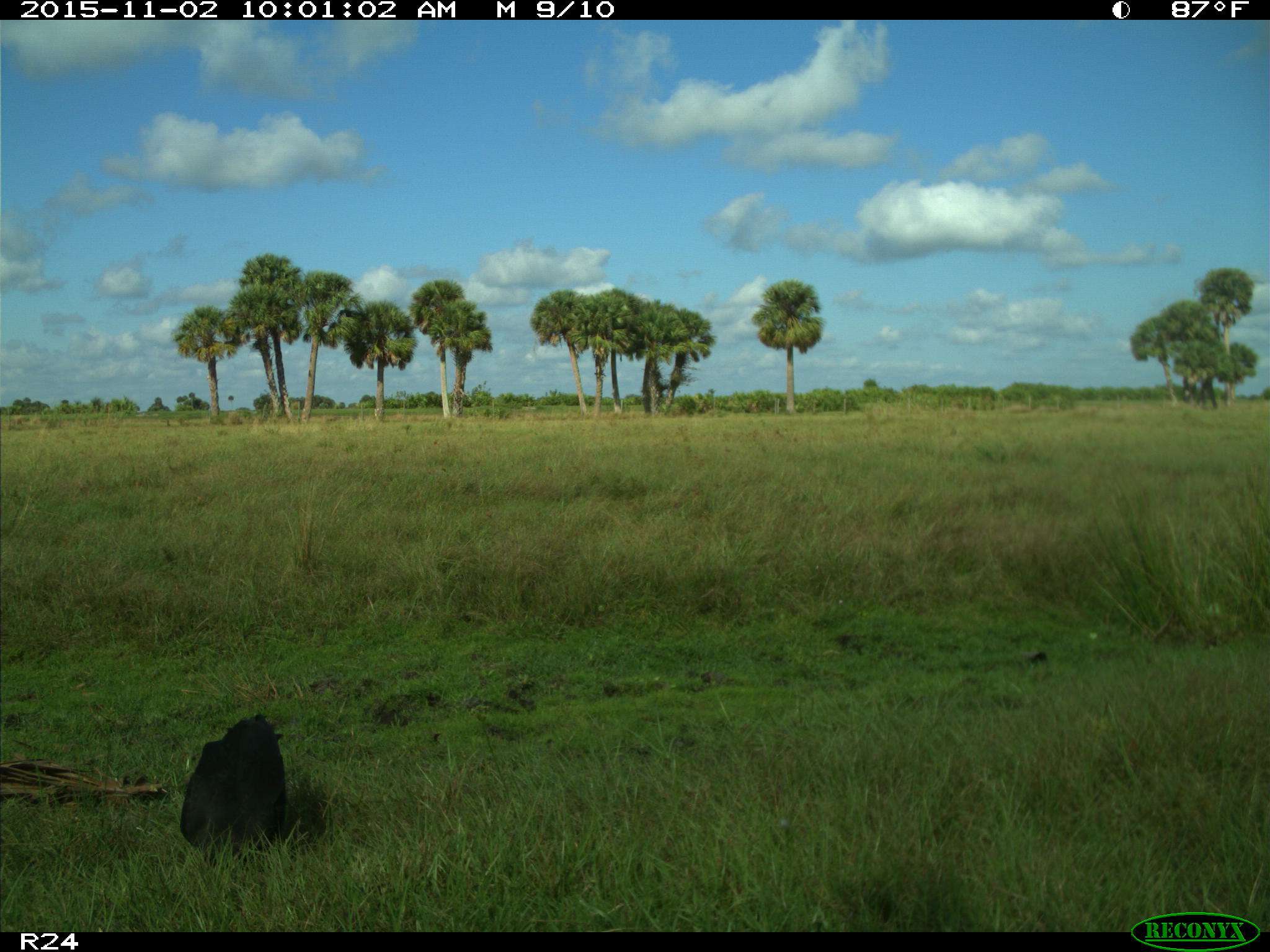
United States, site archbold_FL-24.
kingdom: Animalia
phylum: Chordata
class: Aves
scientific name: Aves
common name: birds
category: unidentified bird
Unidentified bird (birds) (Aves).